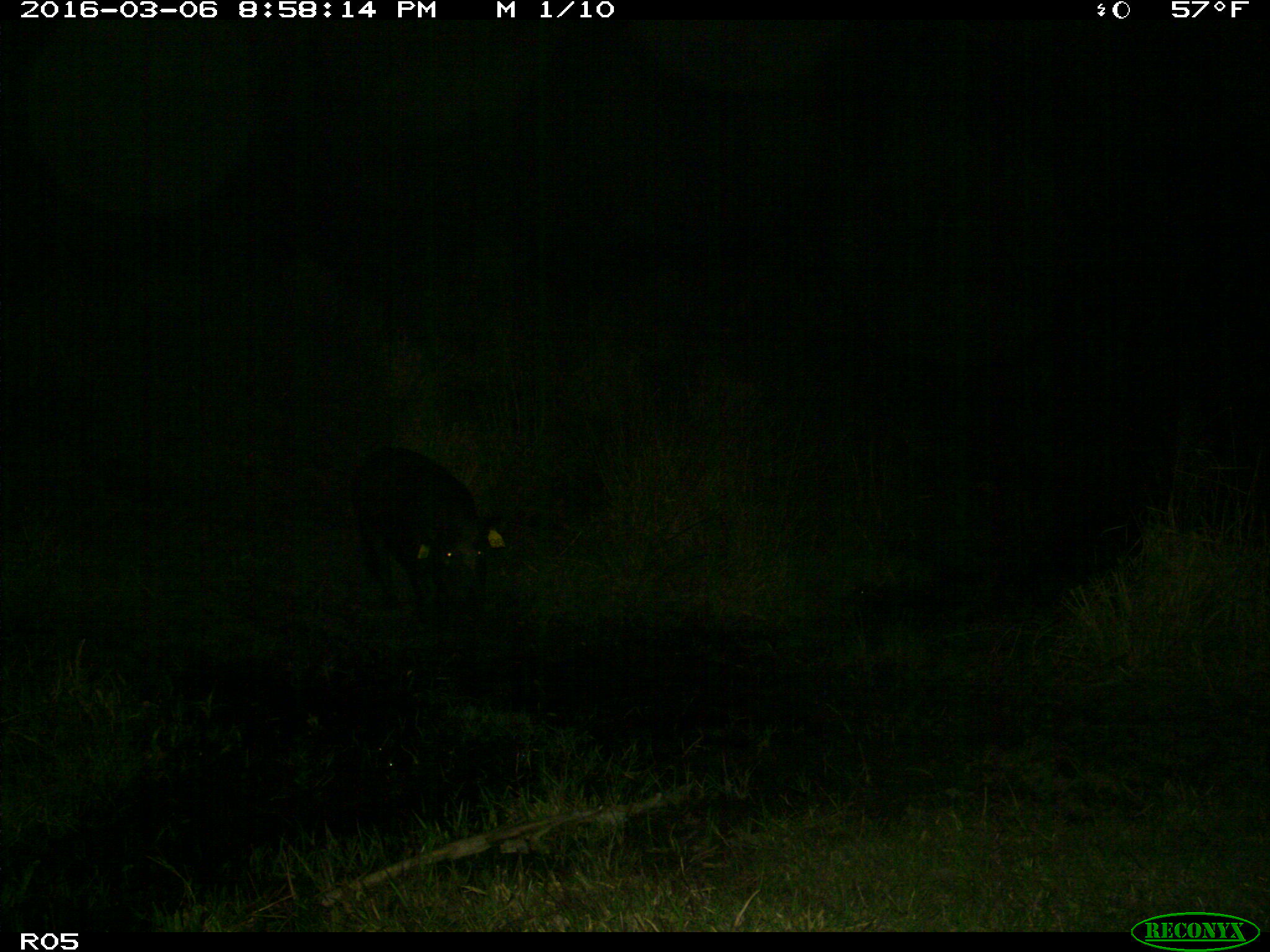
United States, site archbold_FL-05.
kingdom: Animalia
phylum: Chordata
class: Mammalia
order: Artiodactyla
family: Suidae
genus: Sus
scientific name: Sus scrofa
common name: wild boar